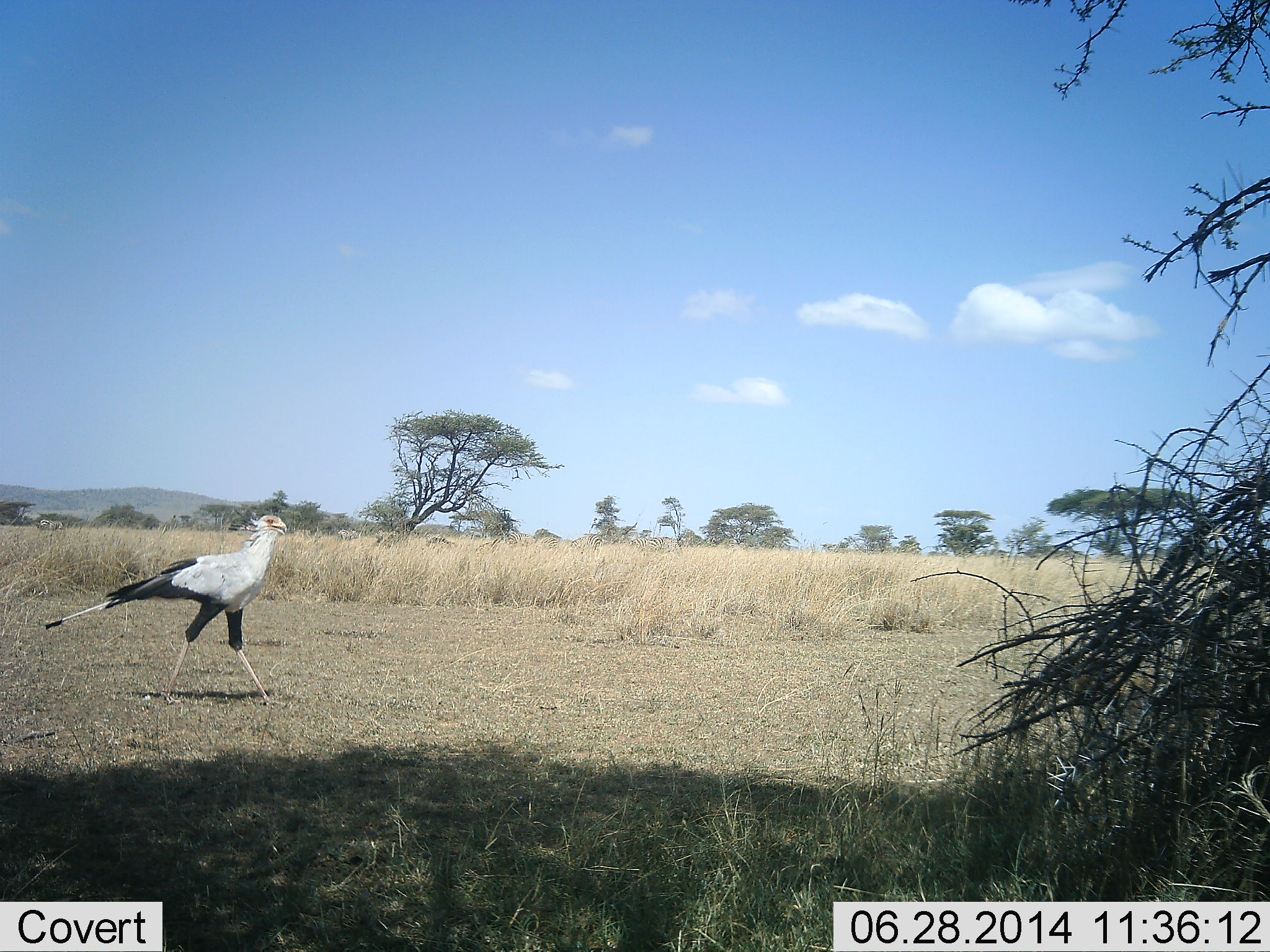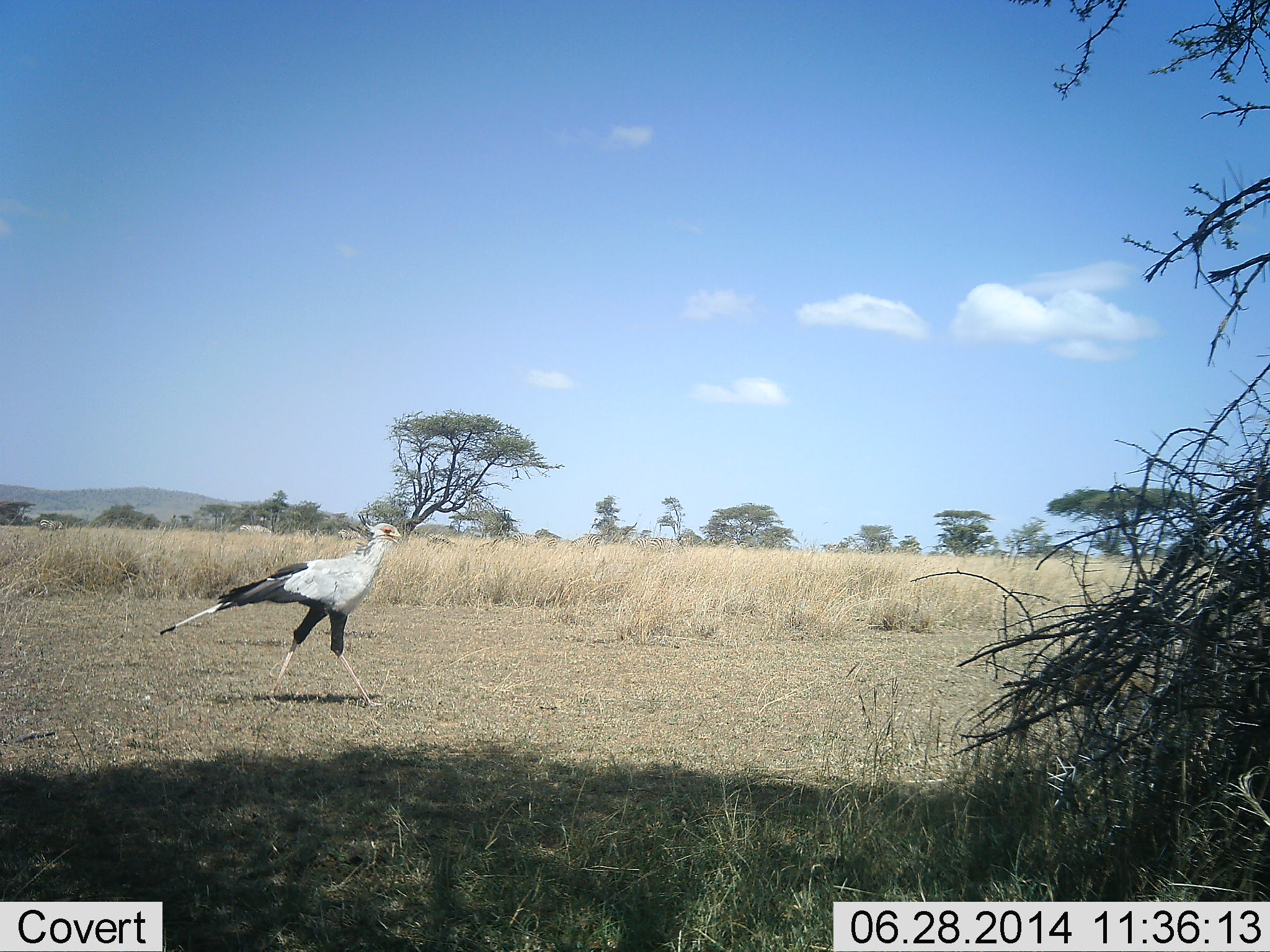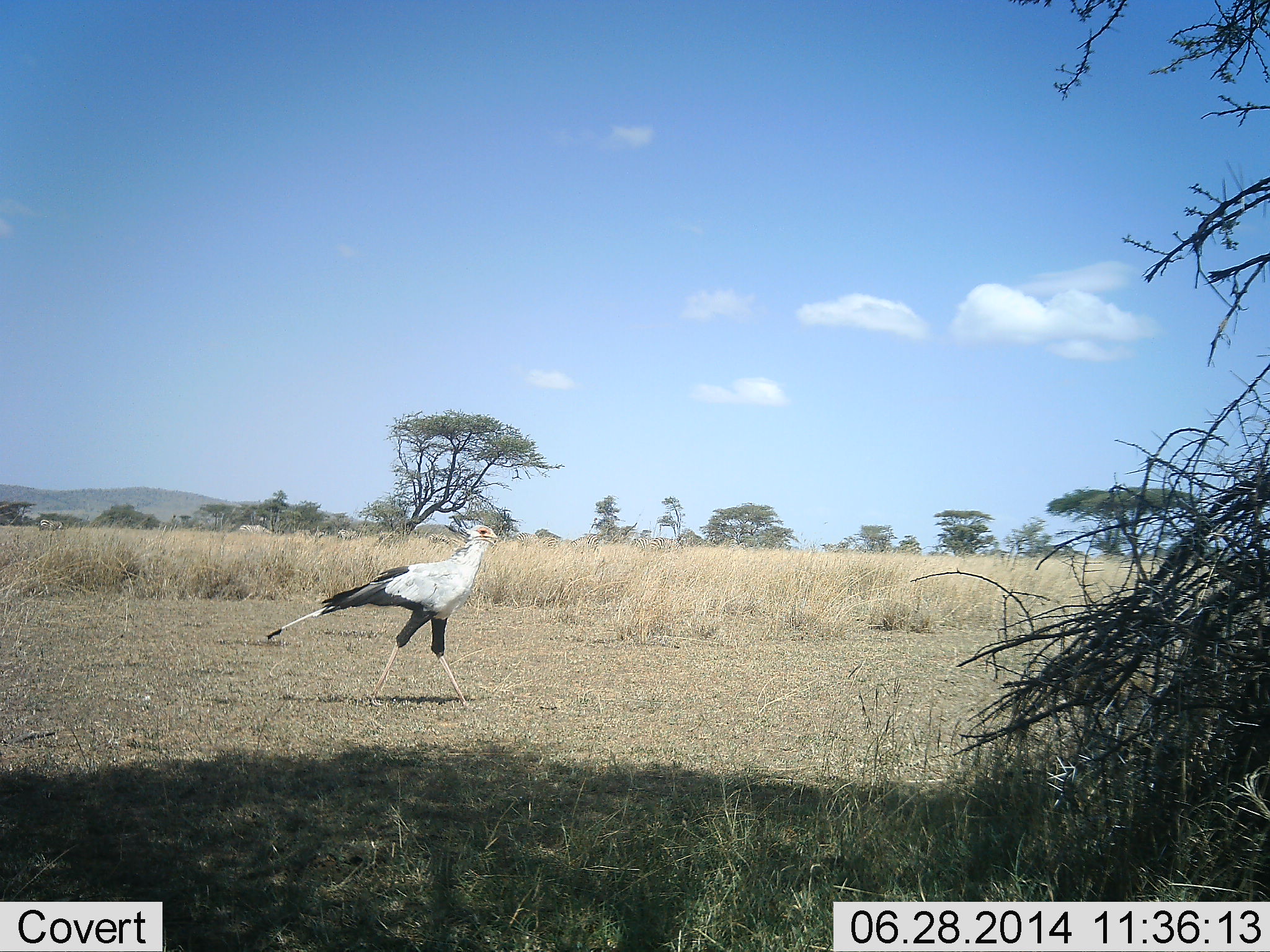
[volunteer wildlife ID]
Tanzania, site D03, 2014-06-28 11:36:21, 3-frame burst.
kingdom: Animalia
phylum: Chordata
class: Aves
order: Accipitriformes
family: Sagittariidae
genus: Sagittarius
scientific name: Sagittarius serpentarius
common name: secretary bird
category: secretarybird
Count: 1.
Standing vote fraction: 0%.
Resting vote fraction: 0%.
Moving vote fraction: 100%.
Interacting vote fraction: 0%.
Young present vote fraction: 0%.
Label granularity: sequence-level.